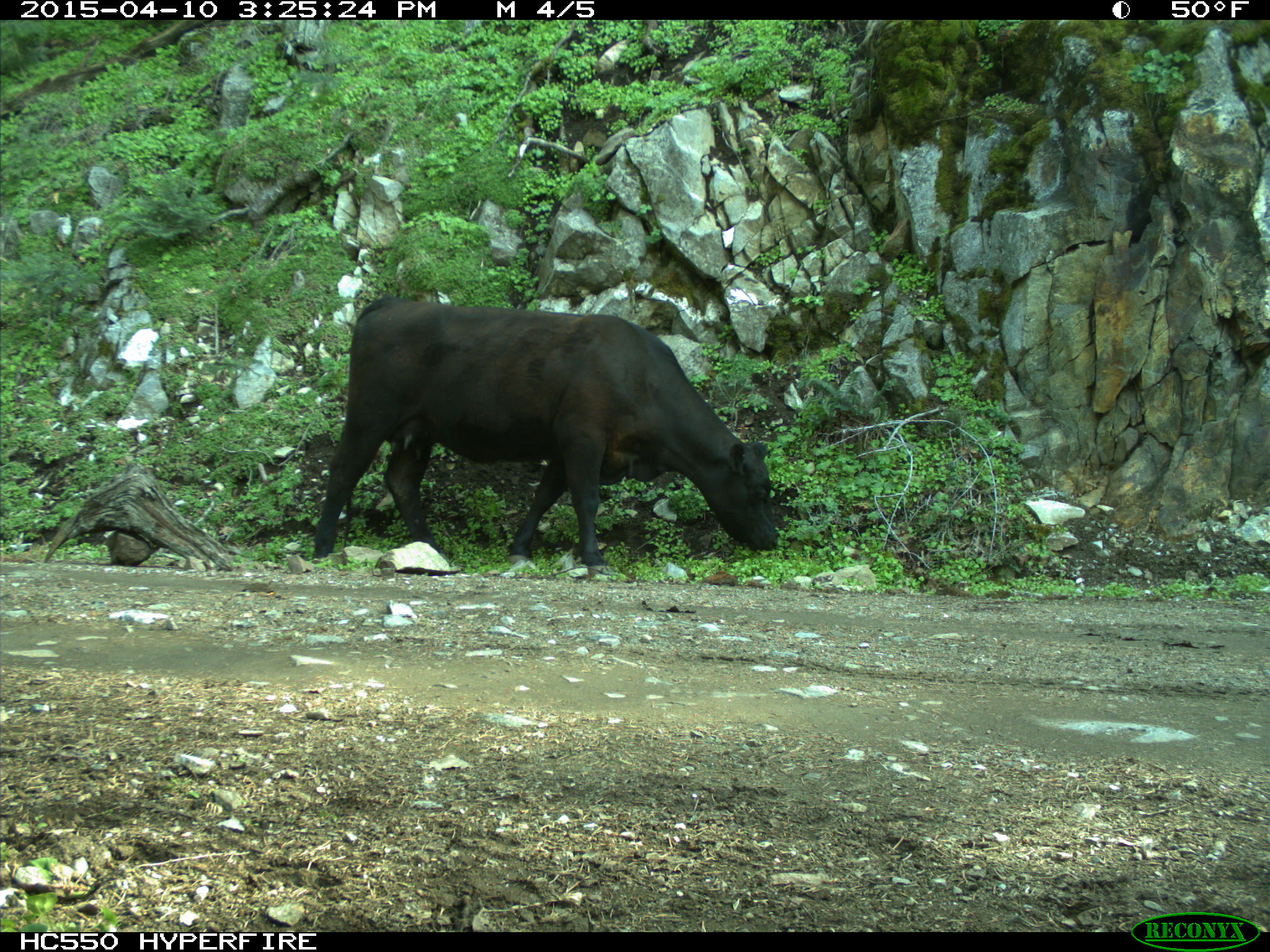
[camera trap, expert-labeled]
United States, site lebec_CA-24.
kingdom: Animalia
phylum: Chordata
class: Mammalia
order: Artiodactyla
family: Bovidae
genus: Bos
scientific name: Bos taurus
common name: domestic cow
Bos taurus (domestic cow).